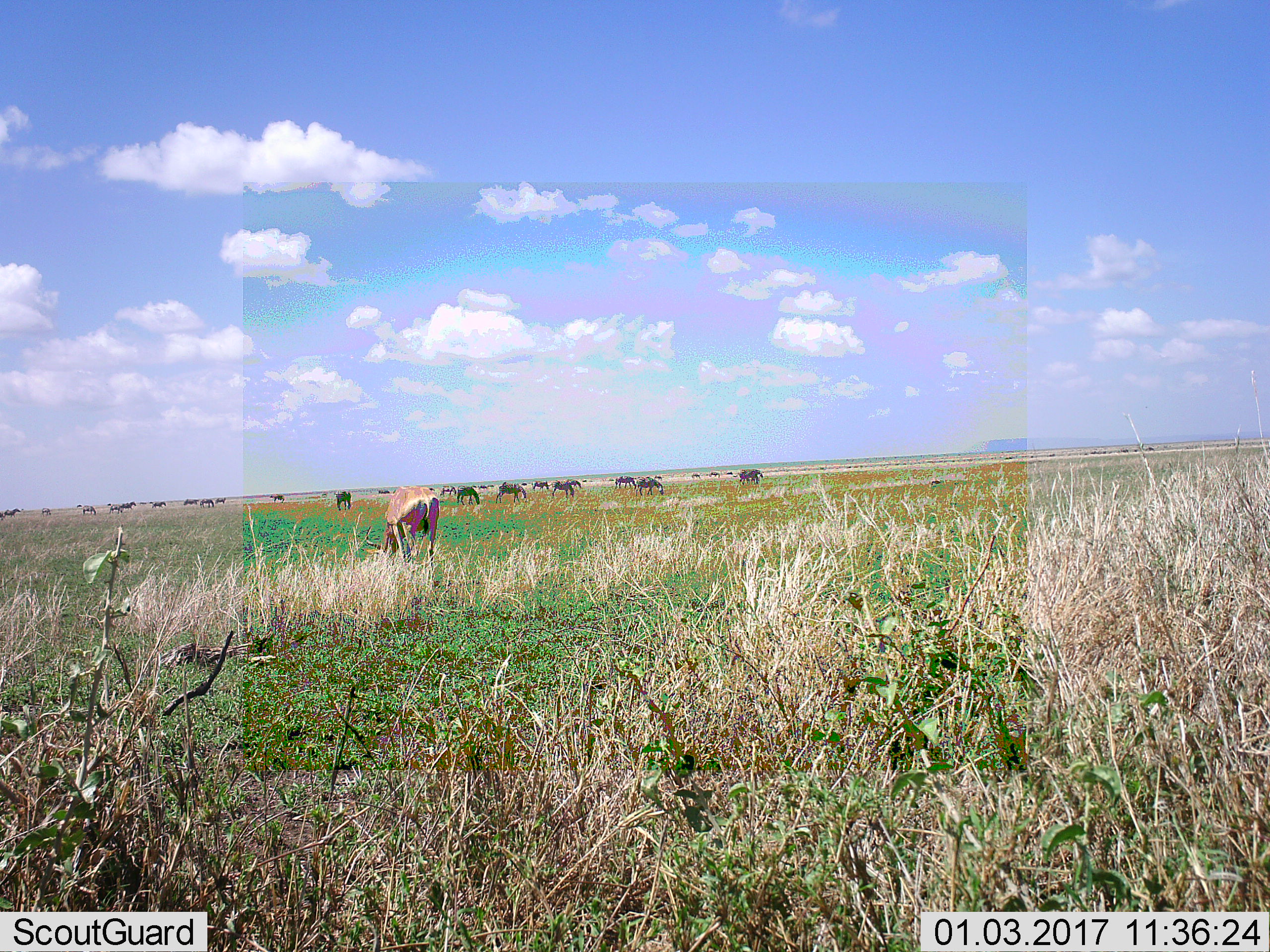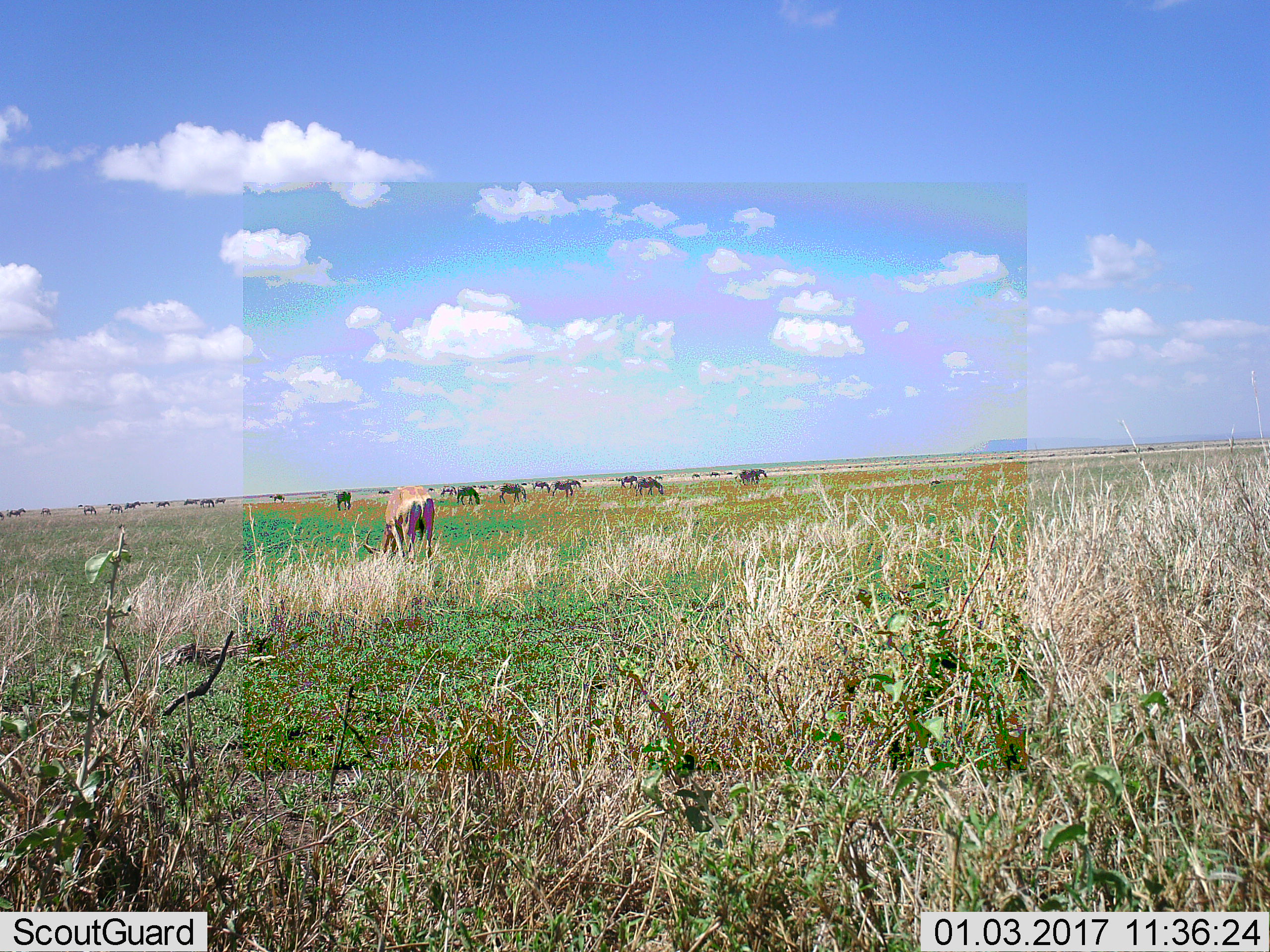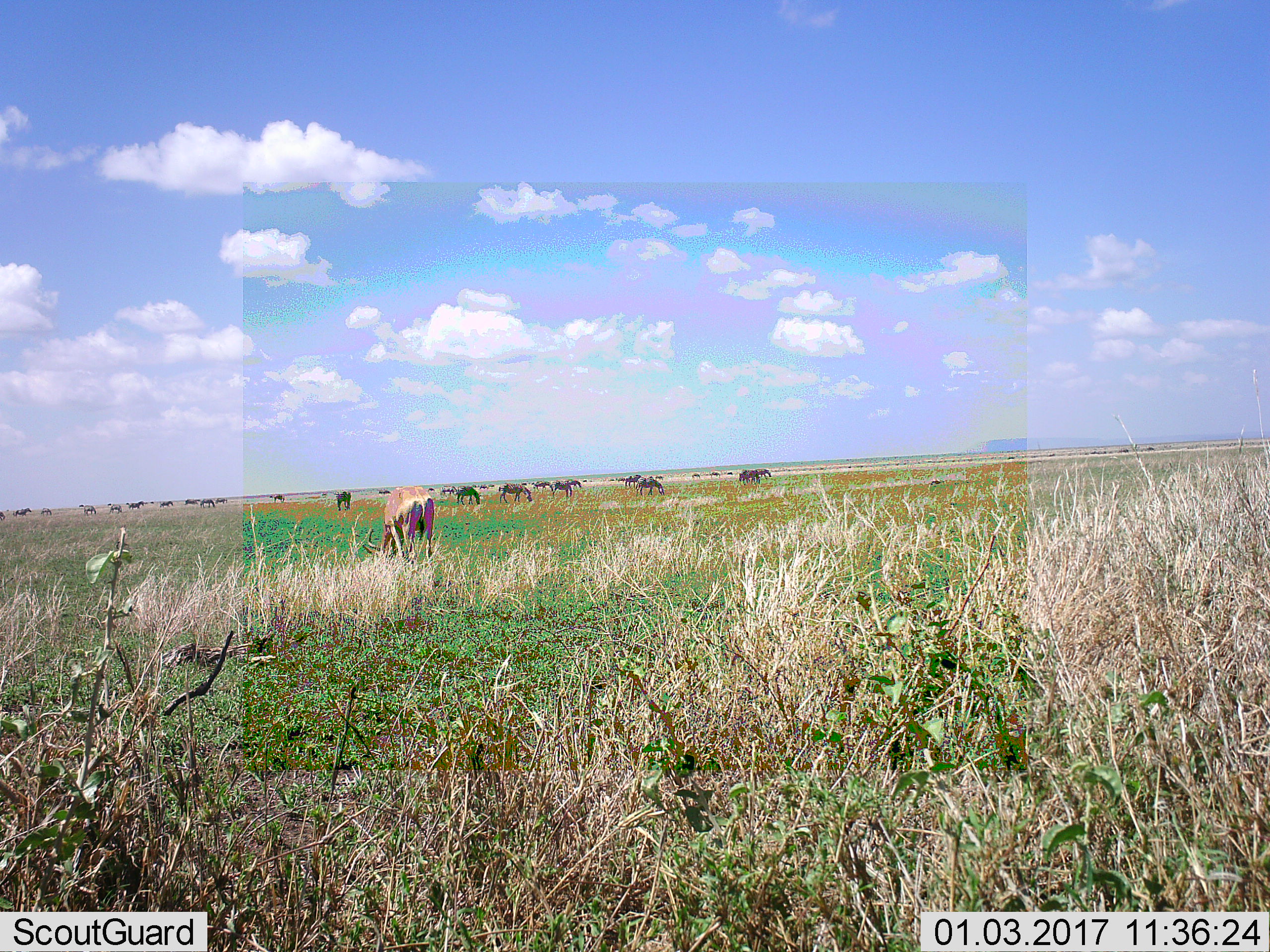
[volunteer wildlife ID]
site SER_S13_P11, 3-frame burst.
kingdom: Animalia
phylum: Chordata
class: Mammalia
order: Artiodactyla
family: Bovidae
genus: Alcelaphus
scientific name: Alcelaphus buselaphus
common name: hartebeest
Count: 1.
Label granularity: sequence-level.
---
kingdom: Animalia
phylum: Chordata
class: Mammalia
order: Artiodactyla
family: Bovidae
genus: Connochaetes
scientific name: Connochaetes taurinus taurinus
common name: blue wildebeest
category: wildebeestblue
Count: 11-50.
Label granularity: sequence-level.